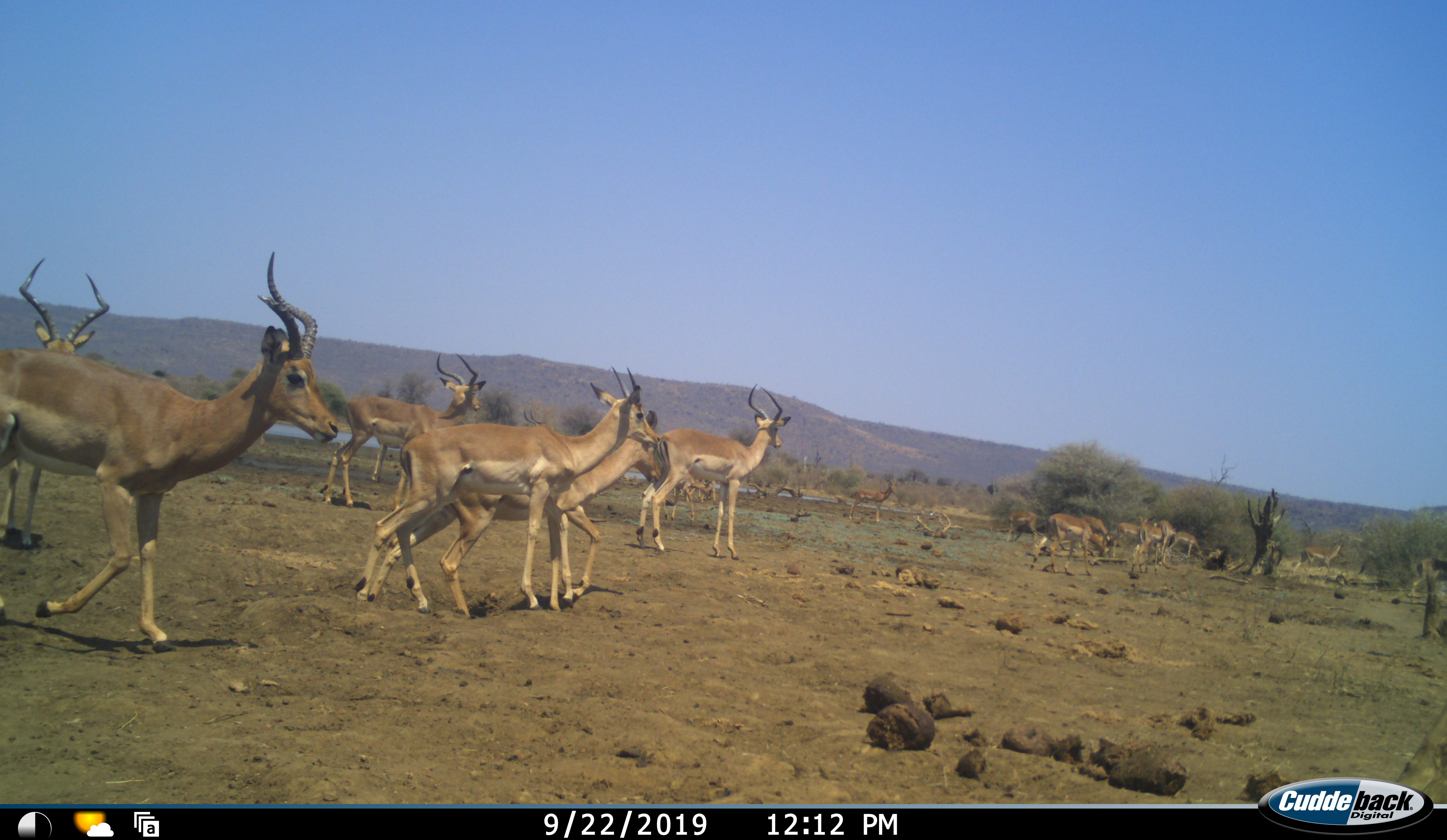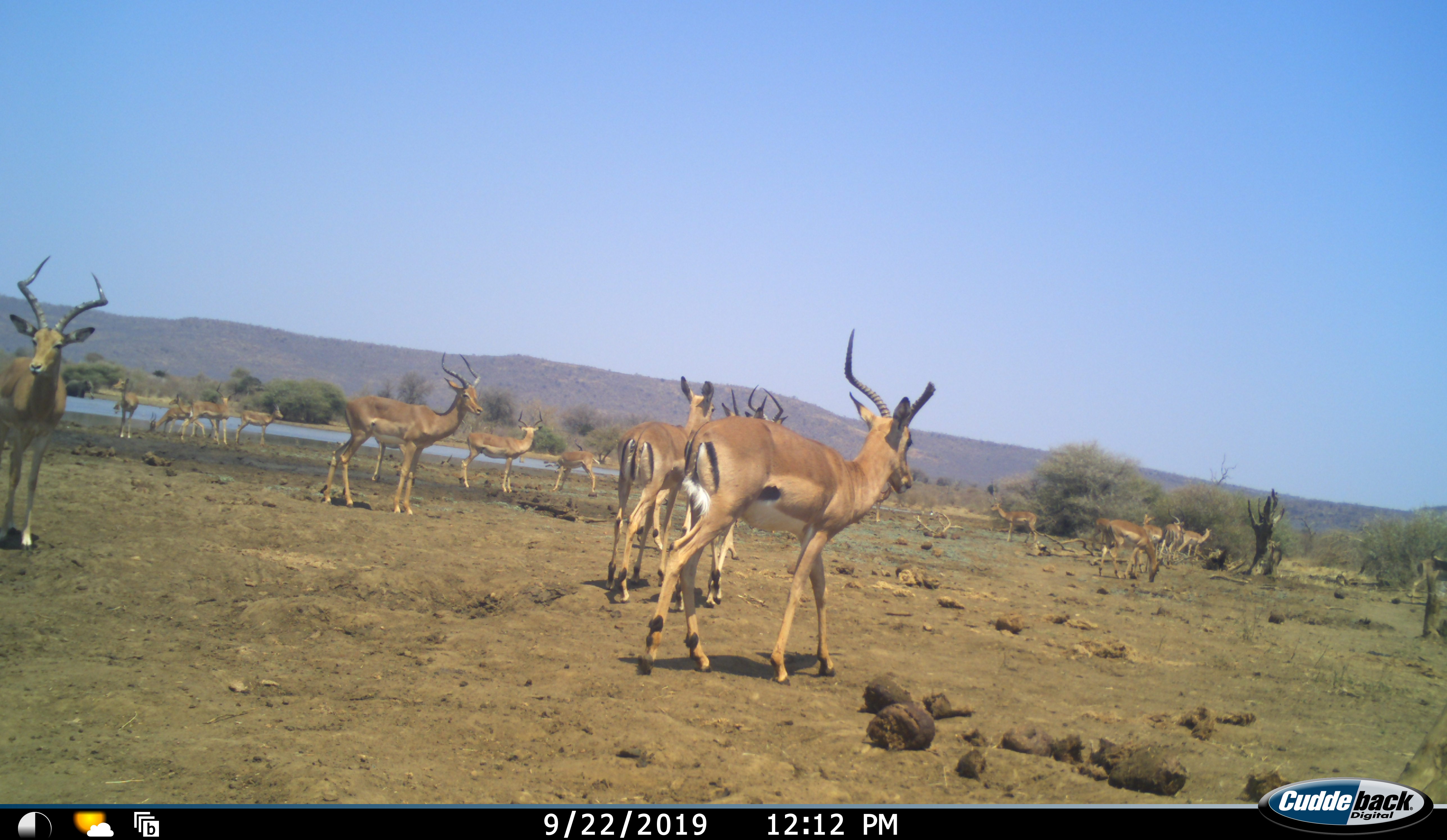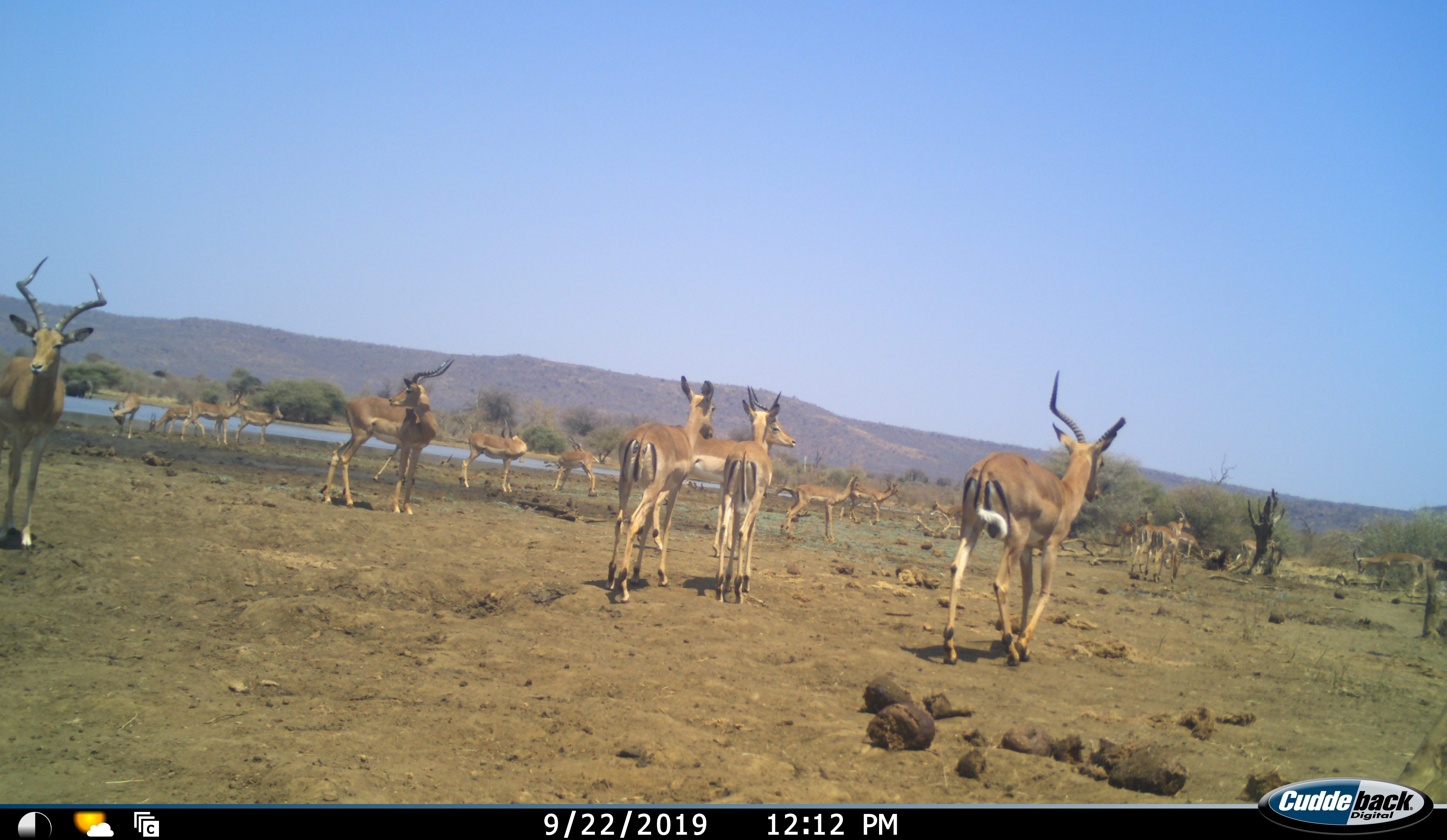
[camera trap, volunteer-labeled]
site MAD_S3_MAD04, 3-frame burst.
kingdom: Animalia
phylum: Chordata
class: Mammalia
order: Artiodactyla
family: Bovidae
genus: Aepyceros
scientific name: Aepyceros melampus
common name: impala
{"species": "impala (Aepyceros melampus)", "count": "11-50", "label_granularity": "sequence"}